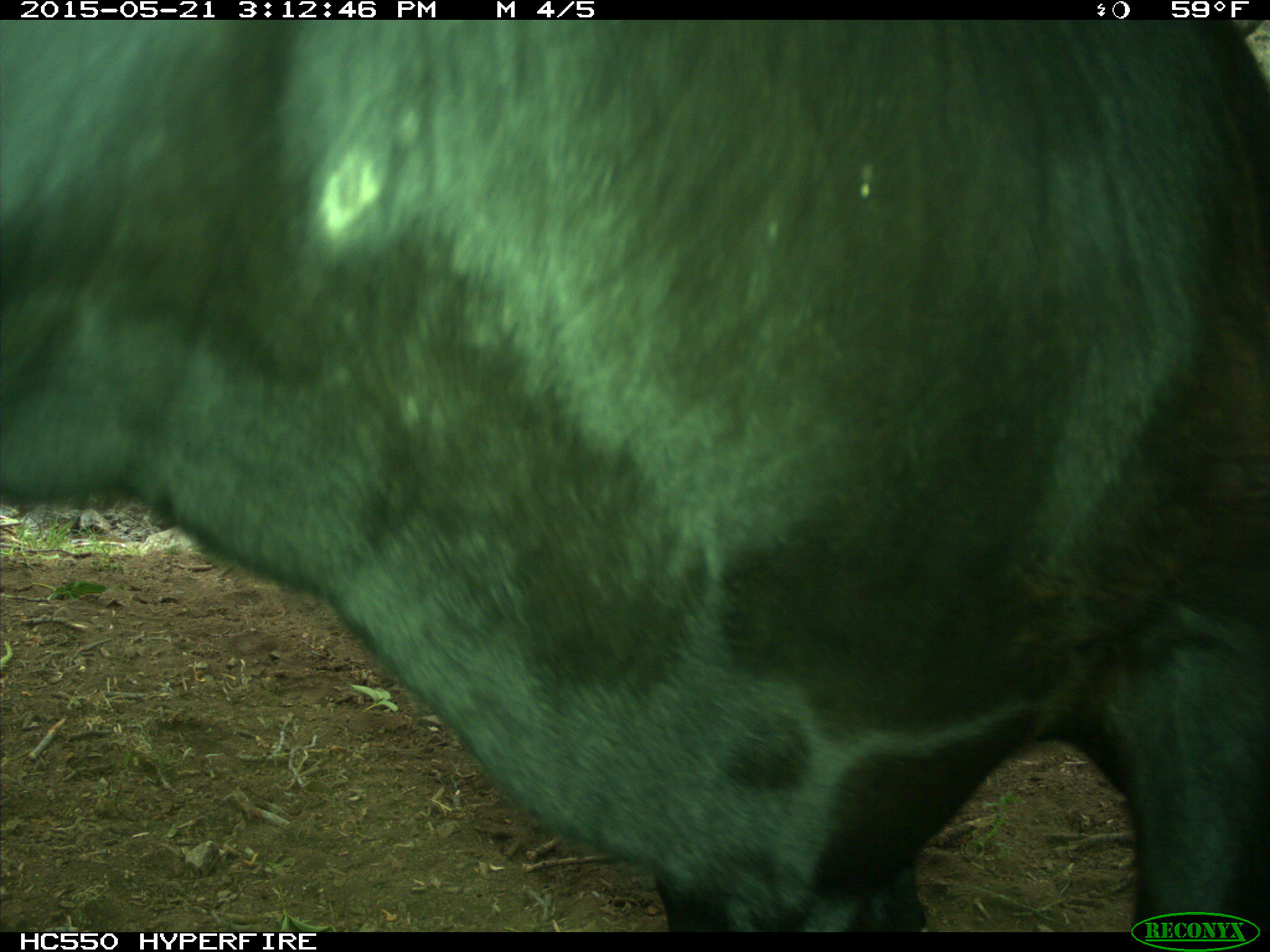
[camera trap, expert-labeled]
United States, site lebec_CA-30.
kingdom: Animalia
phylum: Chordata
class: Mammalia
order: Artiodactyla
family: Bovidae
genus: Bos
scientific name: Bos taurus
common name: domestic cow